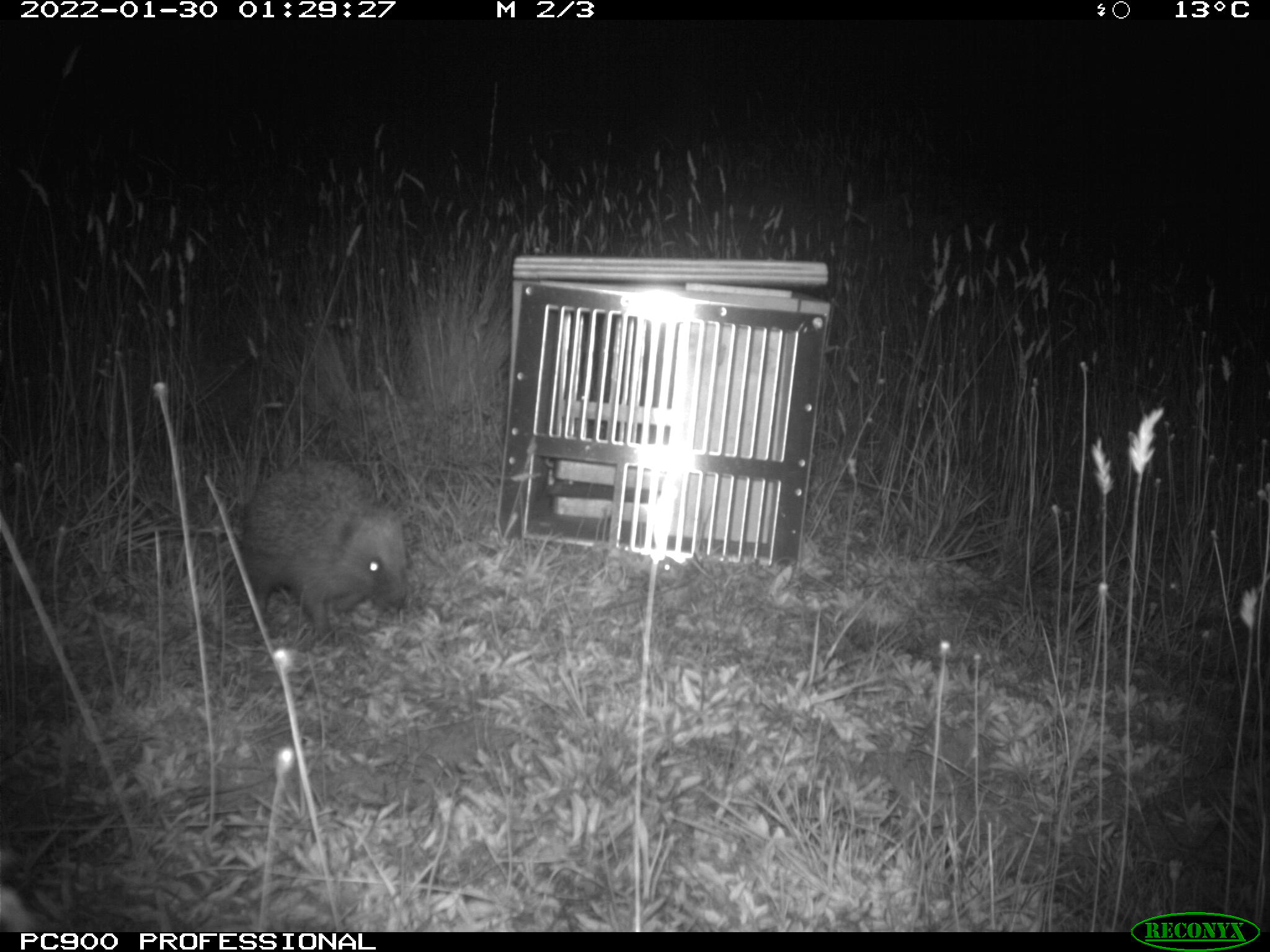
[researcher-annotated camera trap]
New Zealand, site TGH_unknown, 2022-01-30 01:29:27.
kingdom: Animalia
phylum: Chordata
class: Mammalia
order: Eulipotyphla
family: Erinaceidae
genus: Erinaceus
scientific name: Erinaceus europaeus europaeus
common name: european hedgehog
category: hedgehog